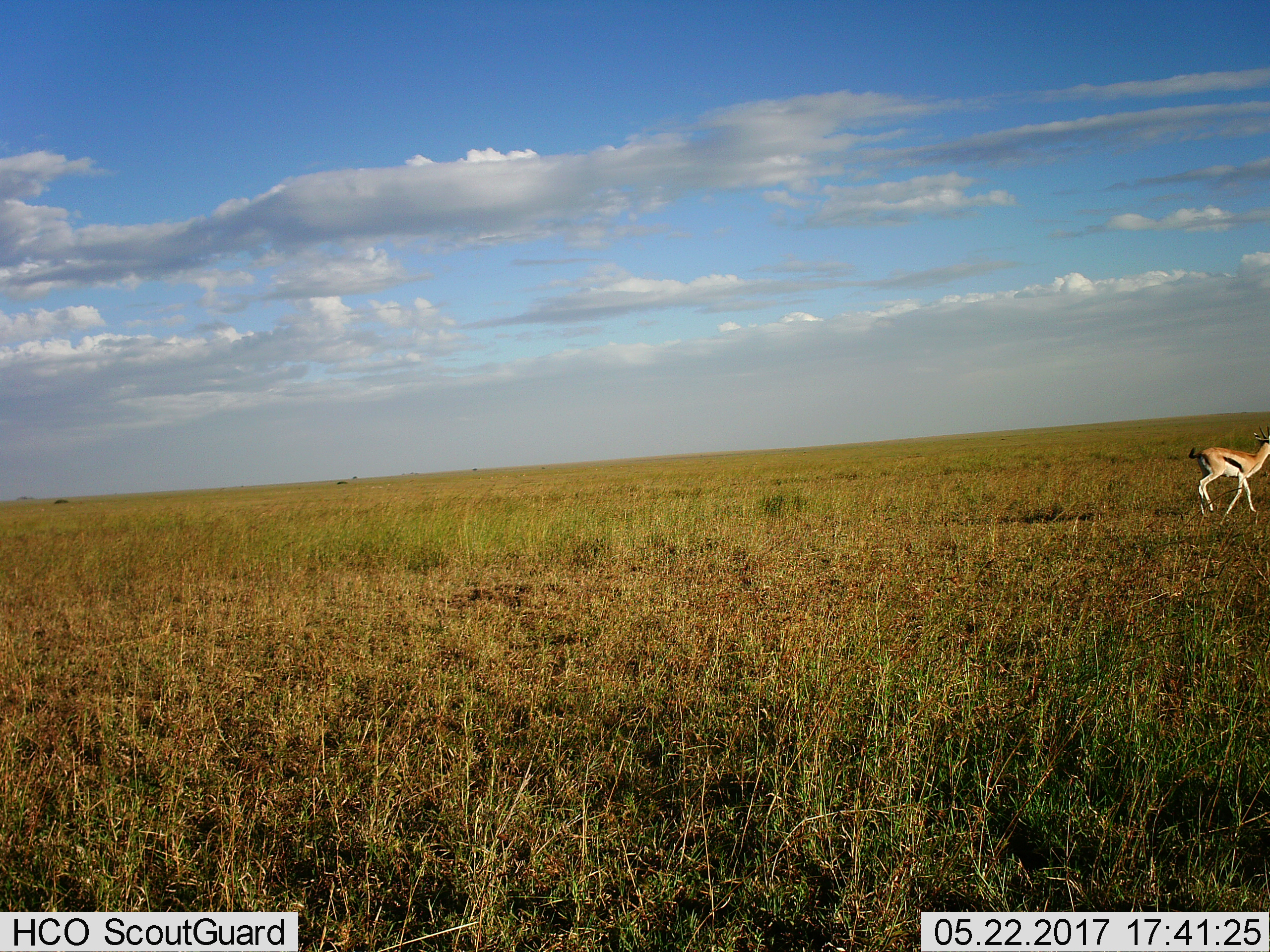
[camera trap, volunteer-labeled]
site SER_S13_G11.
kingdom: Animalia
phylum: Chordata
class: Mammalia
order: Artiodactyla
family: Bovidae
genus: Eudorcas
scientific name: Eudorcas thomsonii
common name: thomson's gazelle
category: gazellethomsons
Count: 1.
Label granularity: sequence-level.